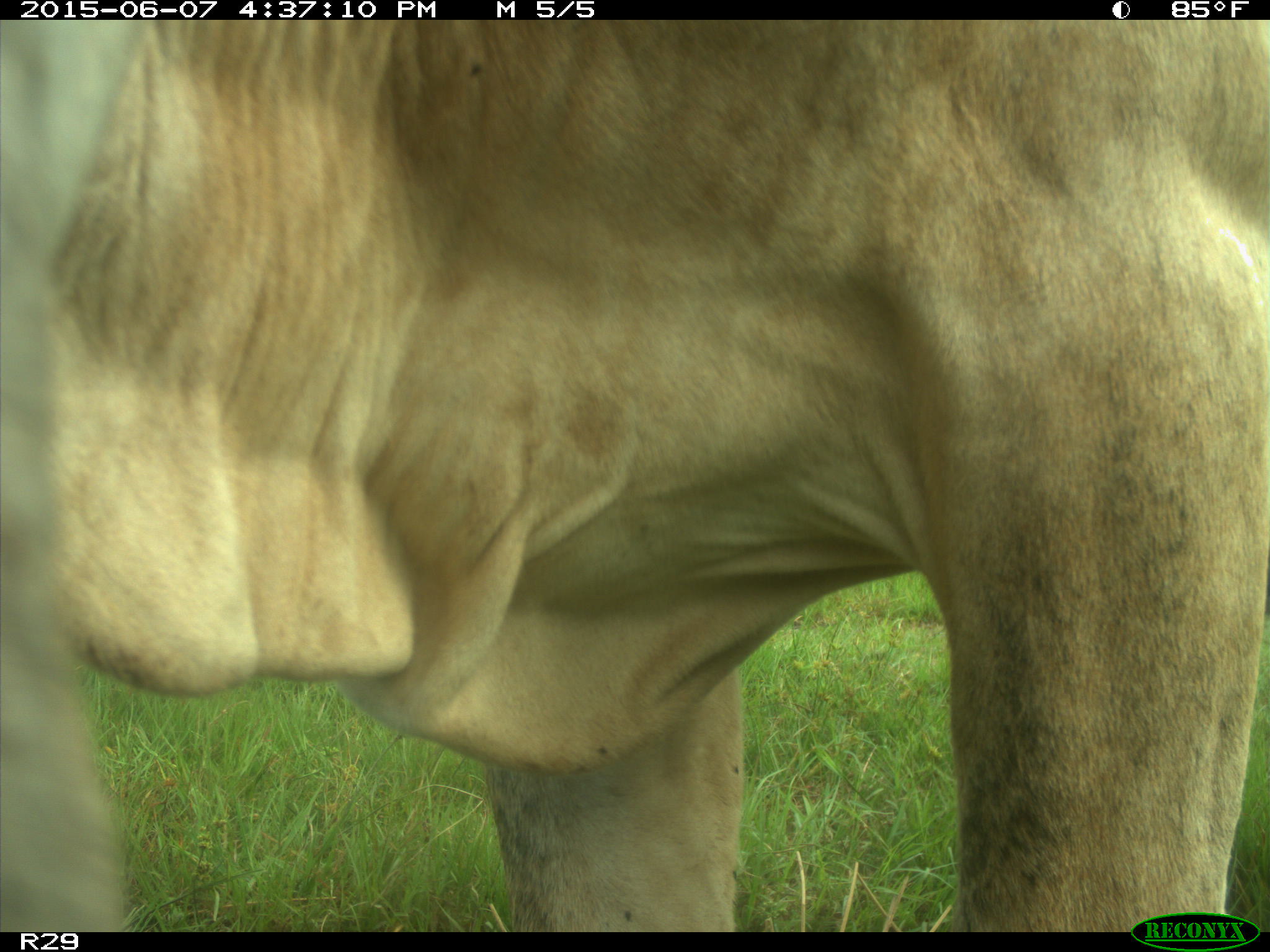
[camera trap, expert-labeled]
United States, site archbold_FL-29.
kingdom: Animalia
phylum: Chordata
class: Mammalia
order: Artiodactyla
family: Bovidae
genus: Bos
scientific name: Bos taurus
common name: domestic cow